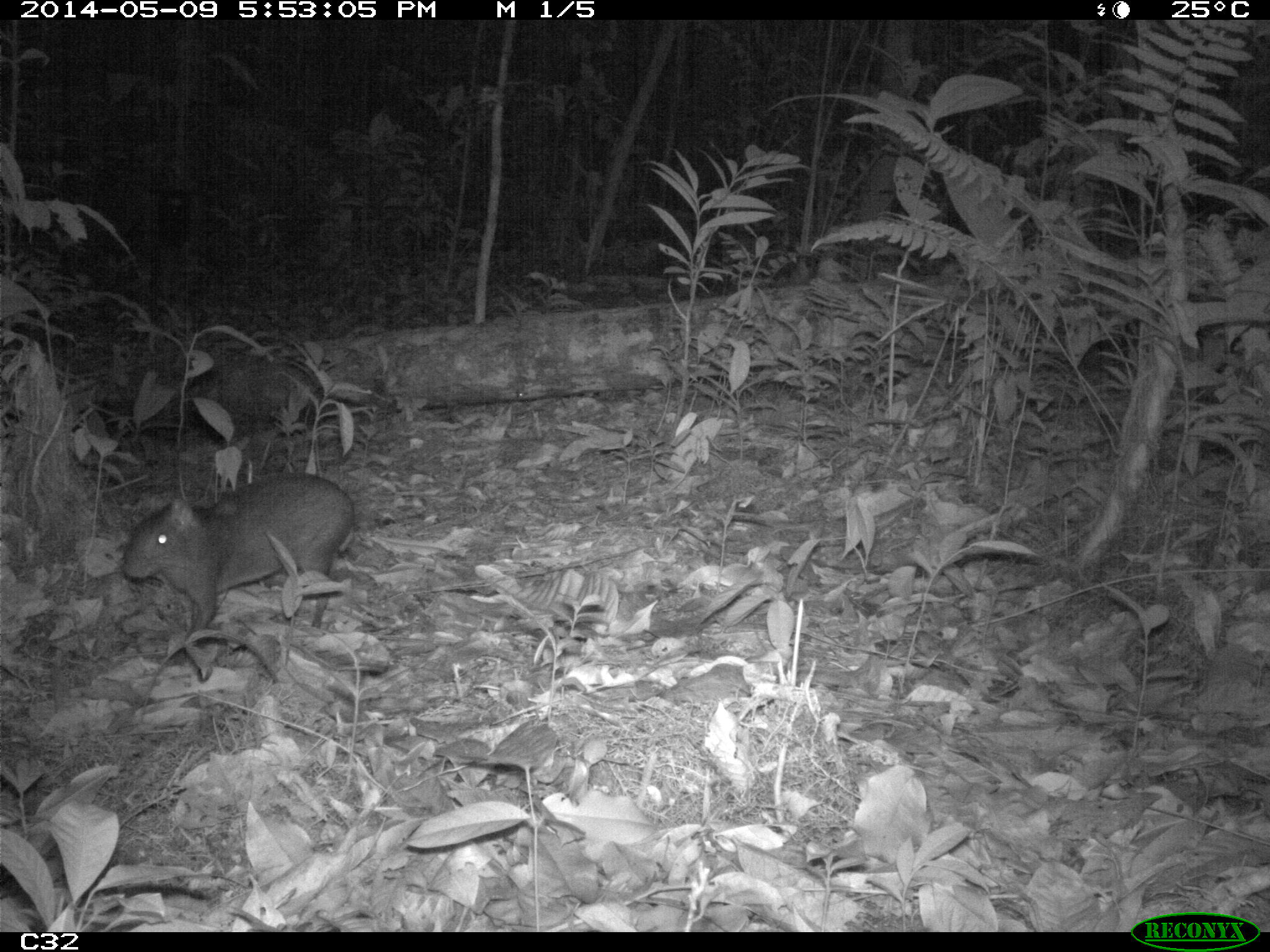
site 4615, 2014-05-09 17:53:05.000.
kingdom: Animalia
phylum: Chordata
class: Mammalia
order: Rodentia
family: Dasyproctidae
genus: Myoprocta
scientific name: Myoprocta pratti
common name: green acouchi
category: myoprocta pratii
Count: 2.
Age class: adult.